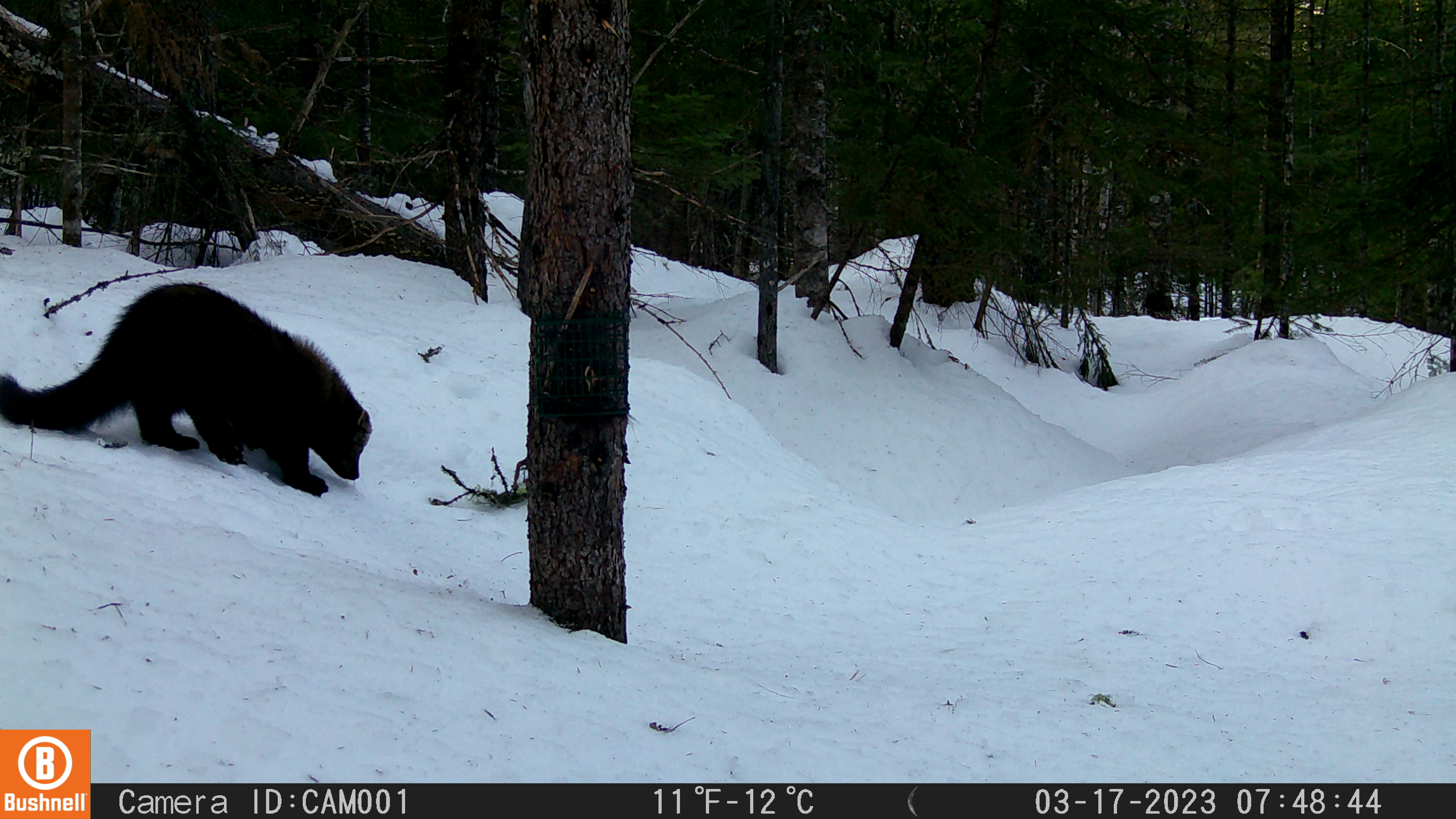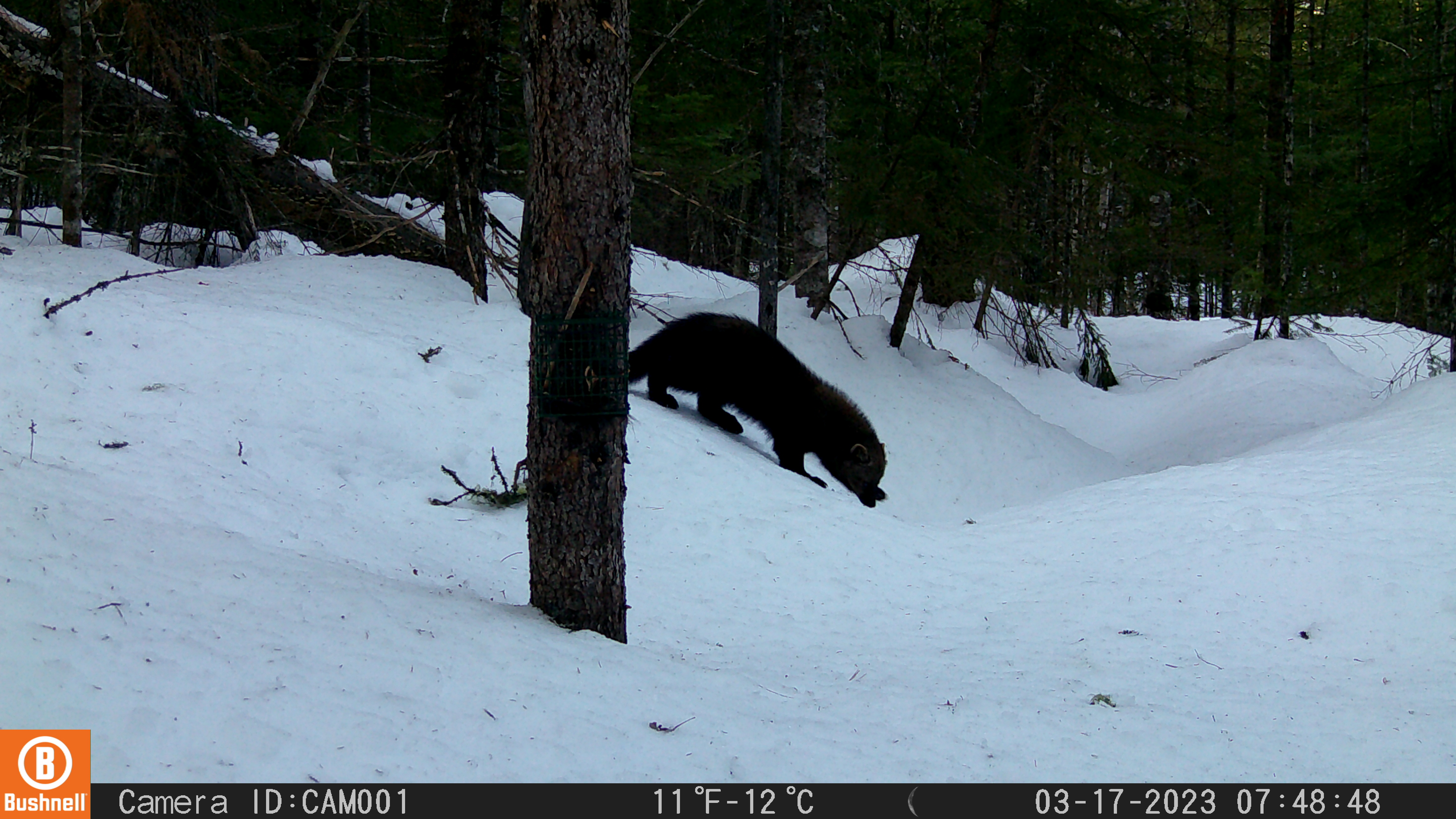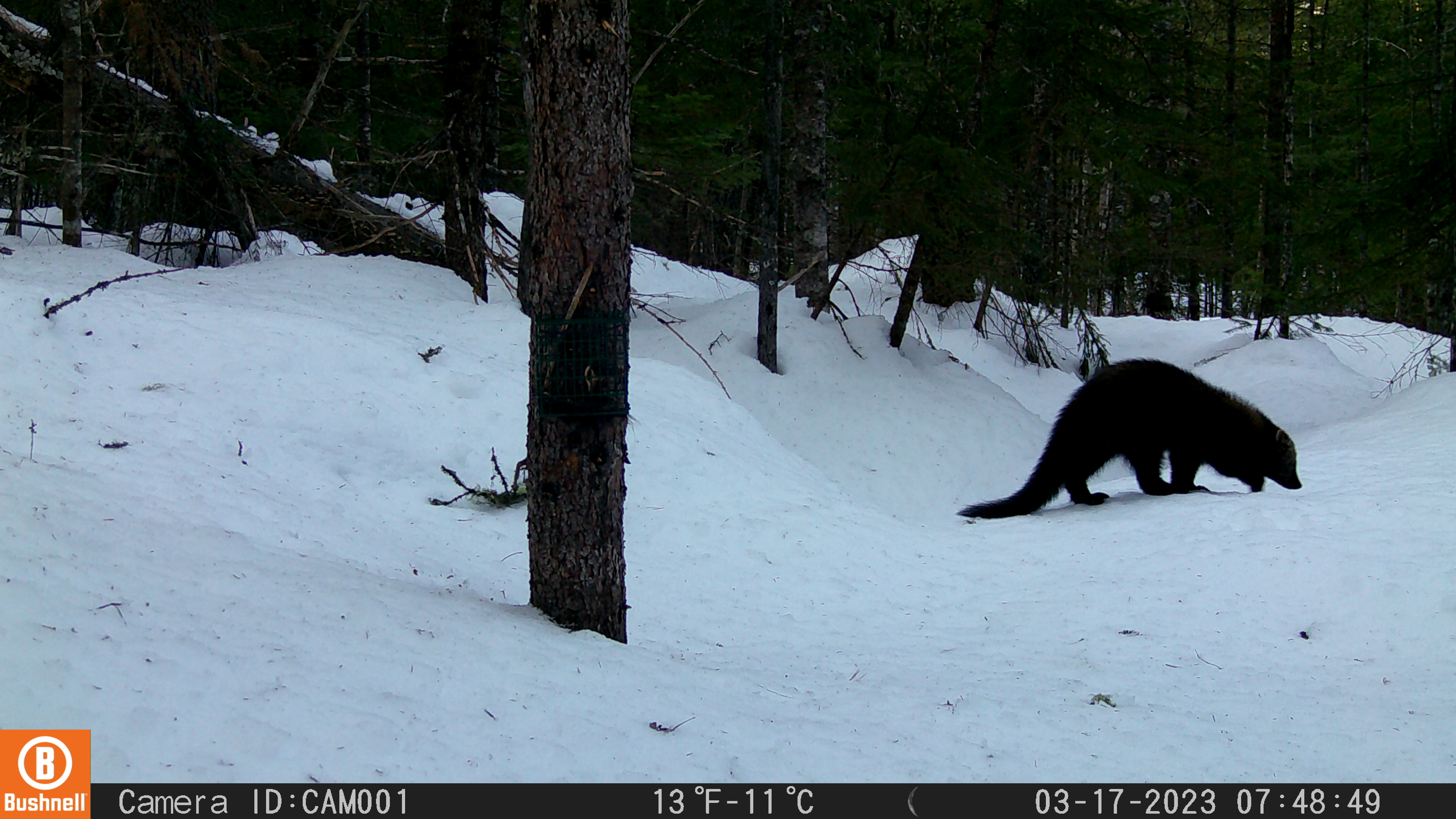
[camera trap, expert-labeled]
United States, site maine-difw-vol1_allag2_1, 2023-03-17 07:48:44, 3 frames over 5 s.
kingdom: Animalia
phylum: Chordata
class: Mammalia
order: Carnivora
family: Mustelidae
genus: Pekania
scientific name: Pekania pennanti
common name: fisher